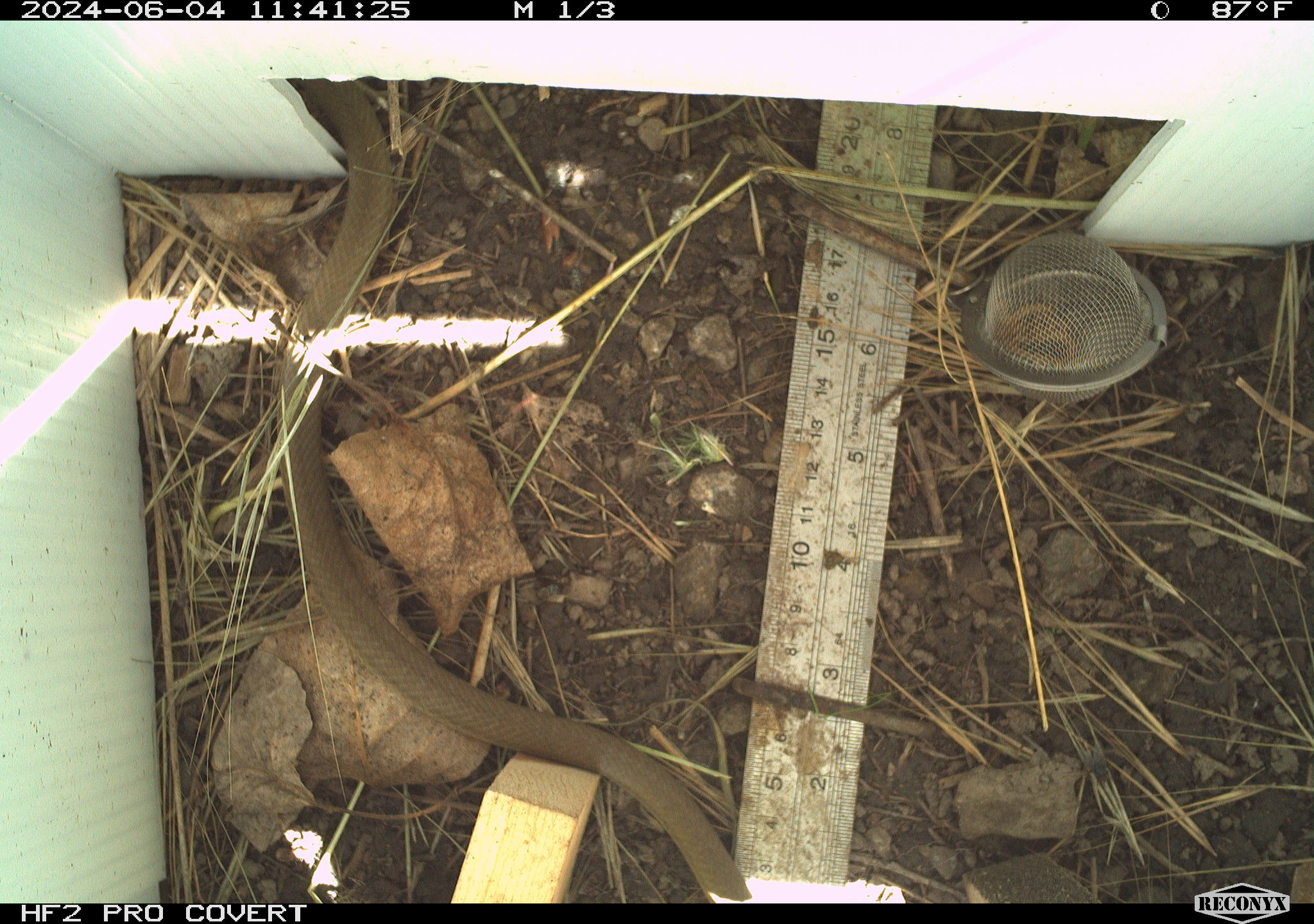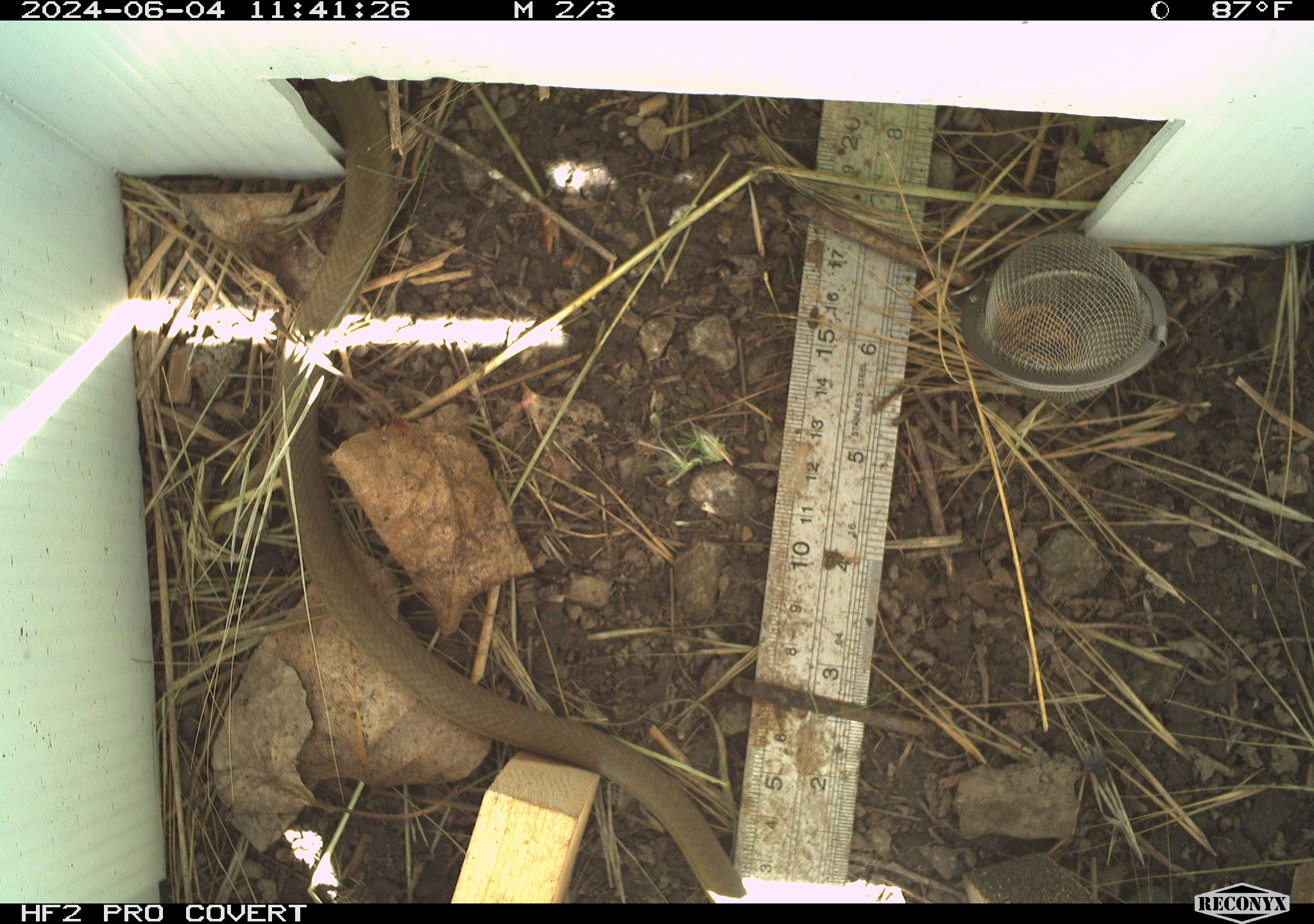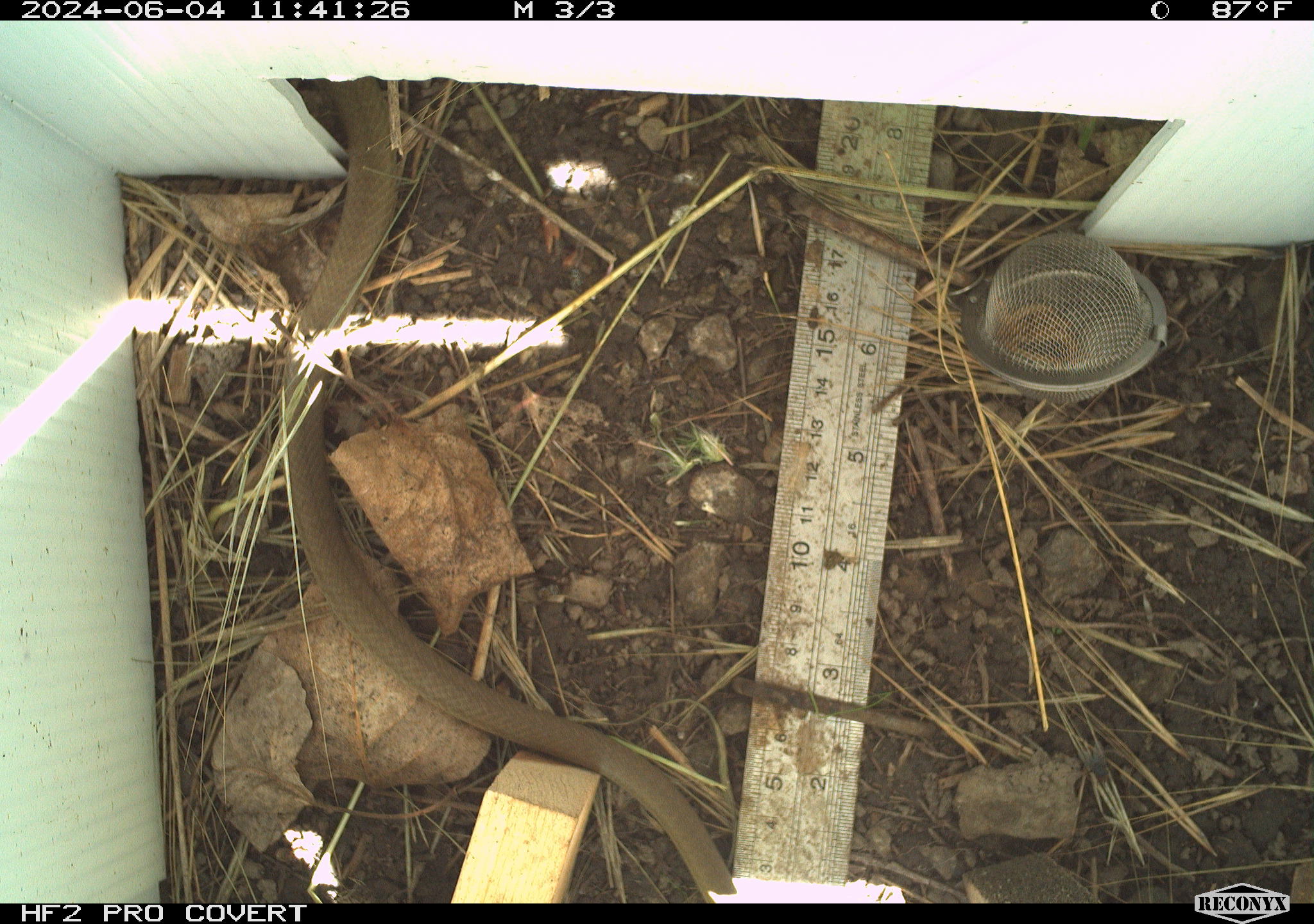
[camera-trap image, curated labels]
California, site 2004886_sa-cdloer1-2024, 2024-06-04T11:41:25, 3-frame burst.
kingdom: Animalia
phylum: Chordata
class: Reptilia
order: Squamata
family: Colubridae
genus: Coluber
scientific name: Coluber constrictor mormon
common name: western yellow-bellied racer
Western yellow-bellied racer (Coluber constrictor mormon).